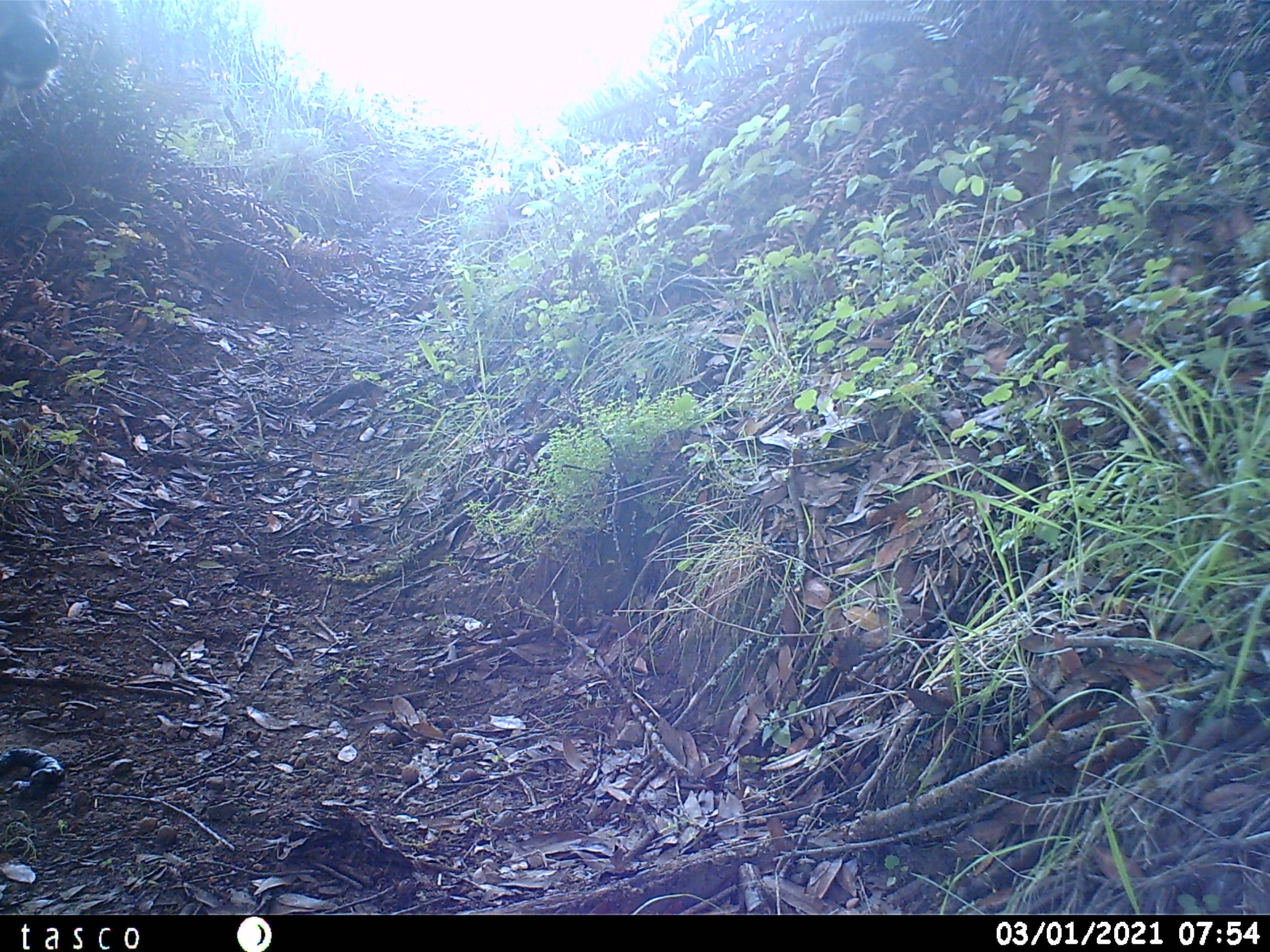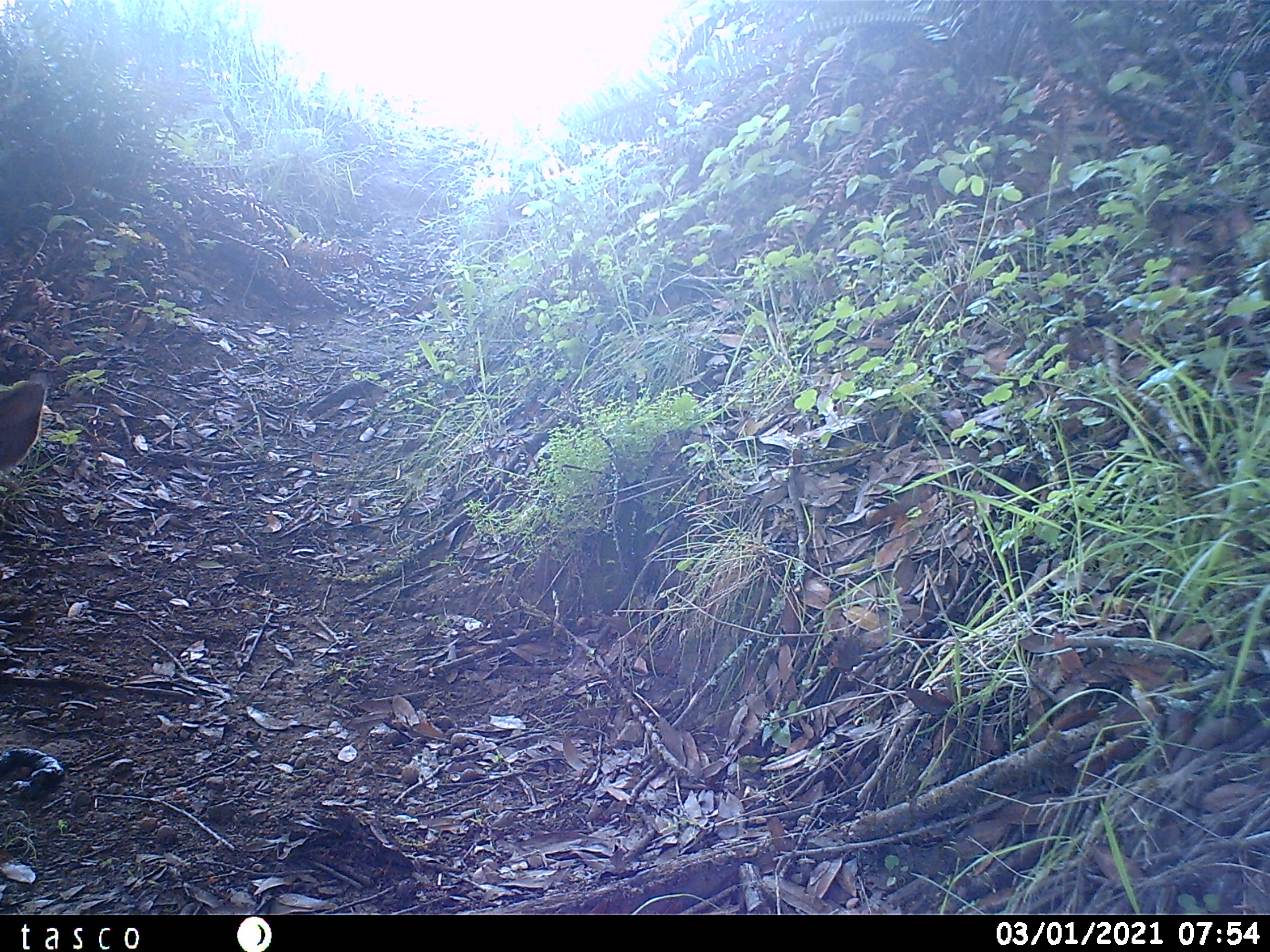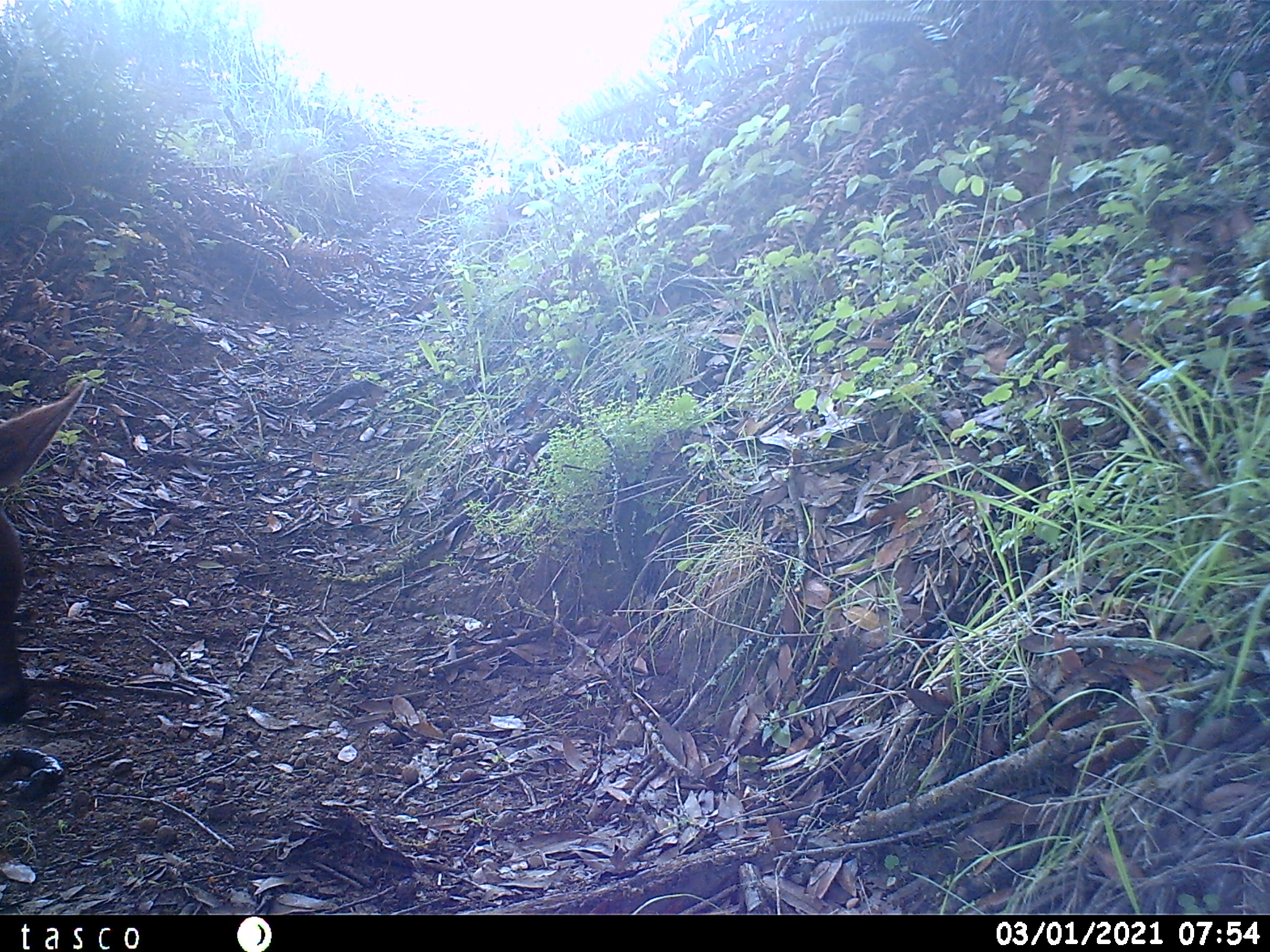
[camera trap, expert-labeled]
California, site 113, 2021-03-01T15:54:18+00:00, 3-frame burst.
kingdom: Animalia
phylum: Chordata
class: Mammalia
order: Artiodactyla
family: Cervidae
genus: Odocoileus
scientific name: Odocoileus hemionus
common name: mule deer